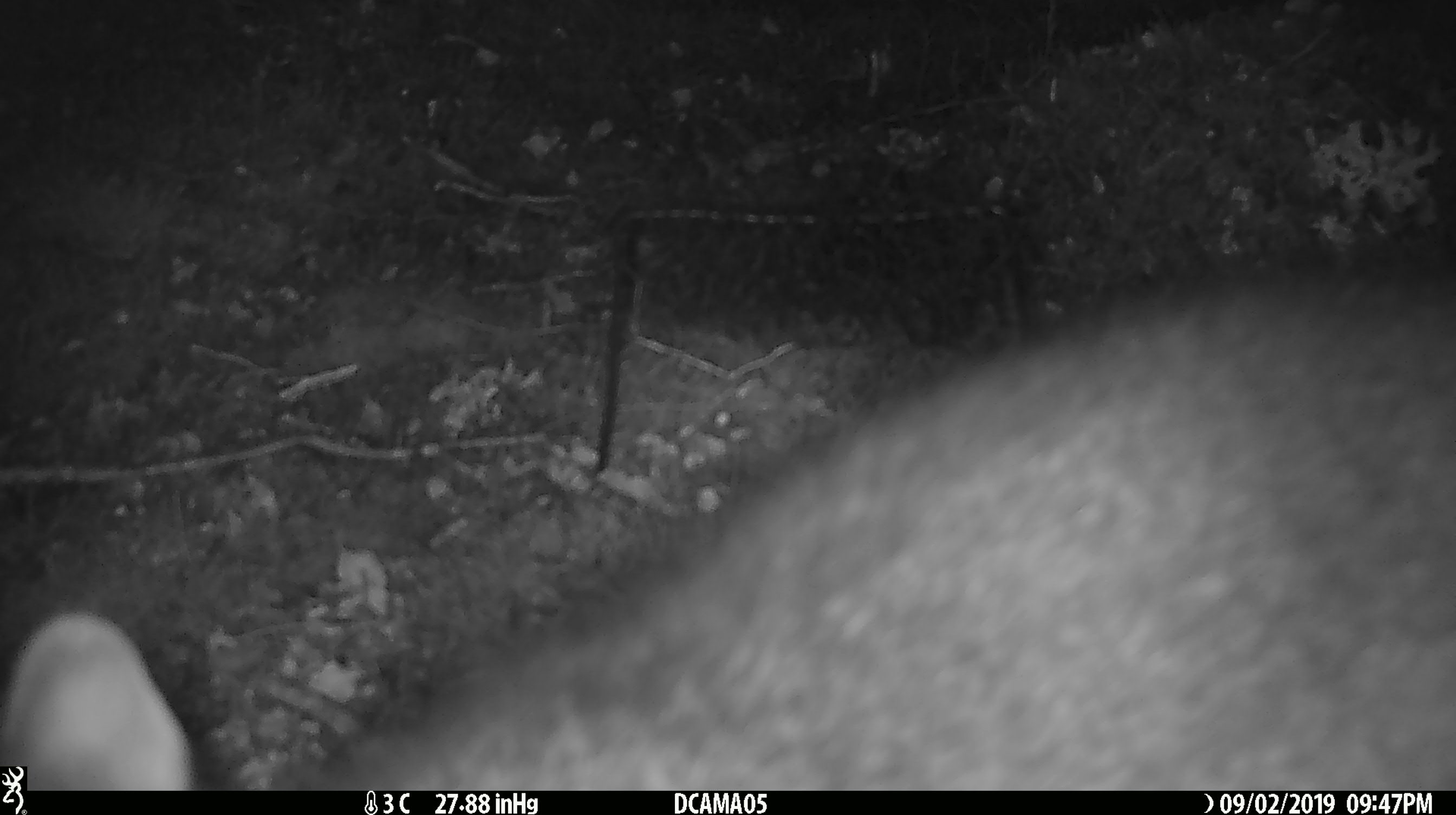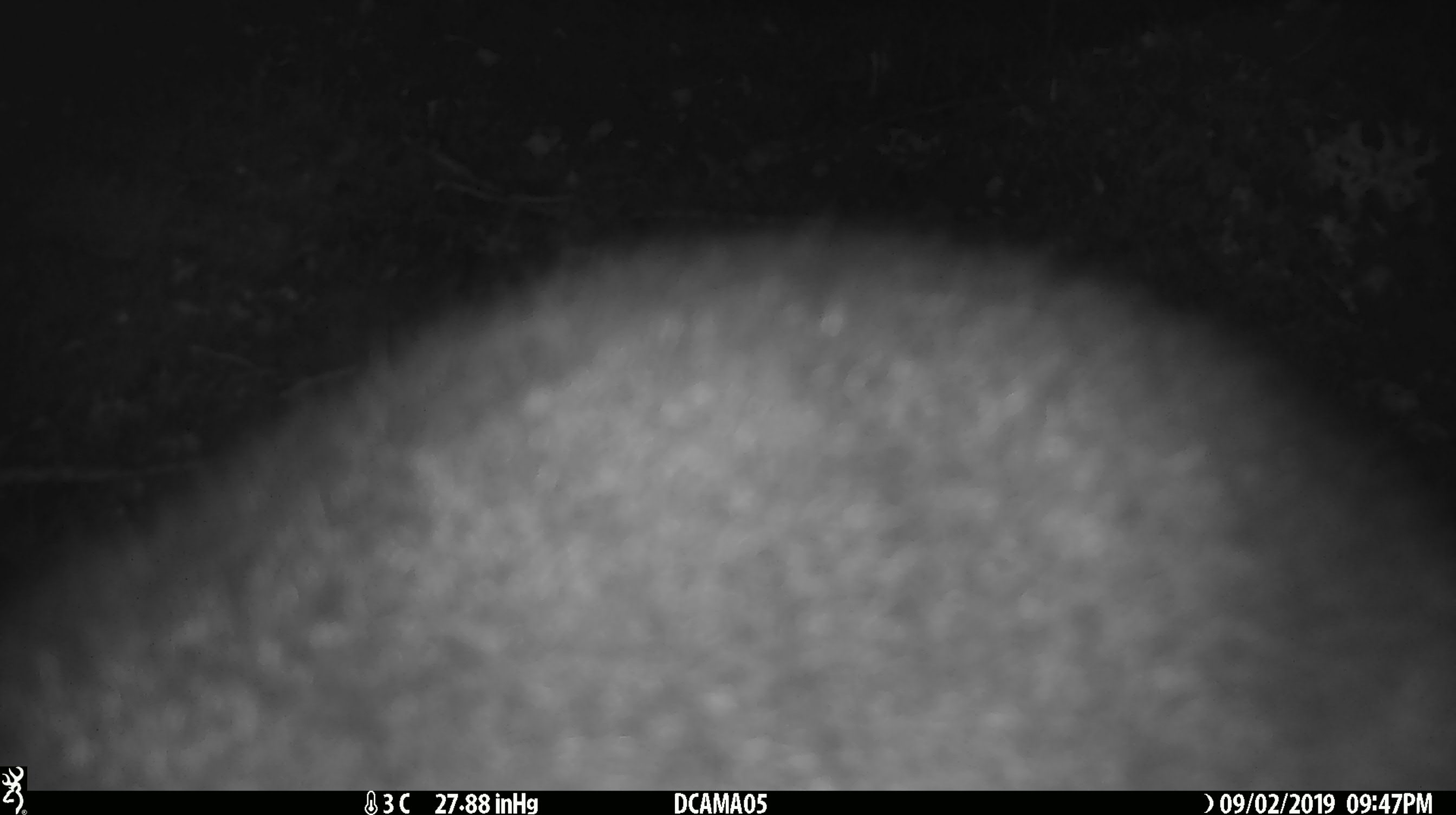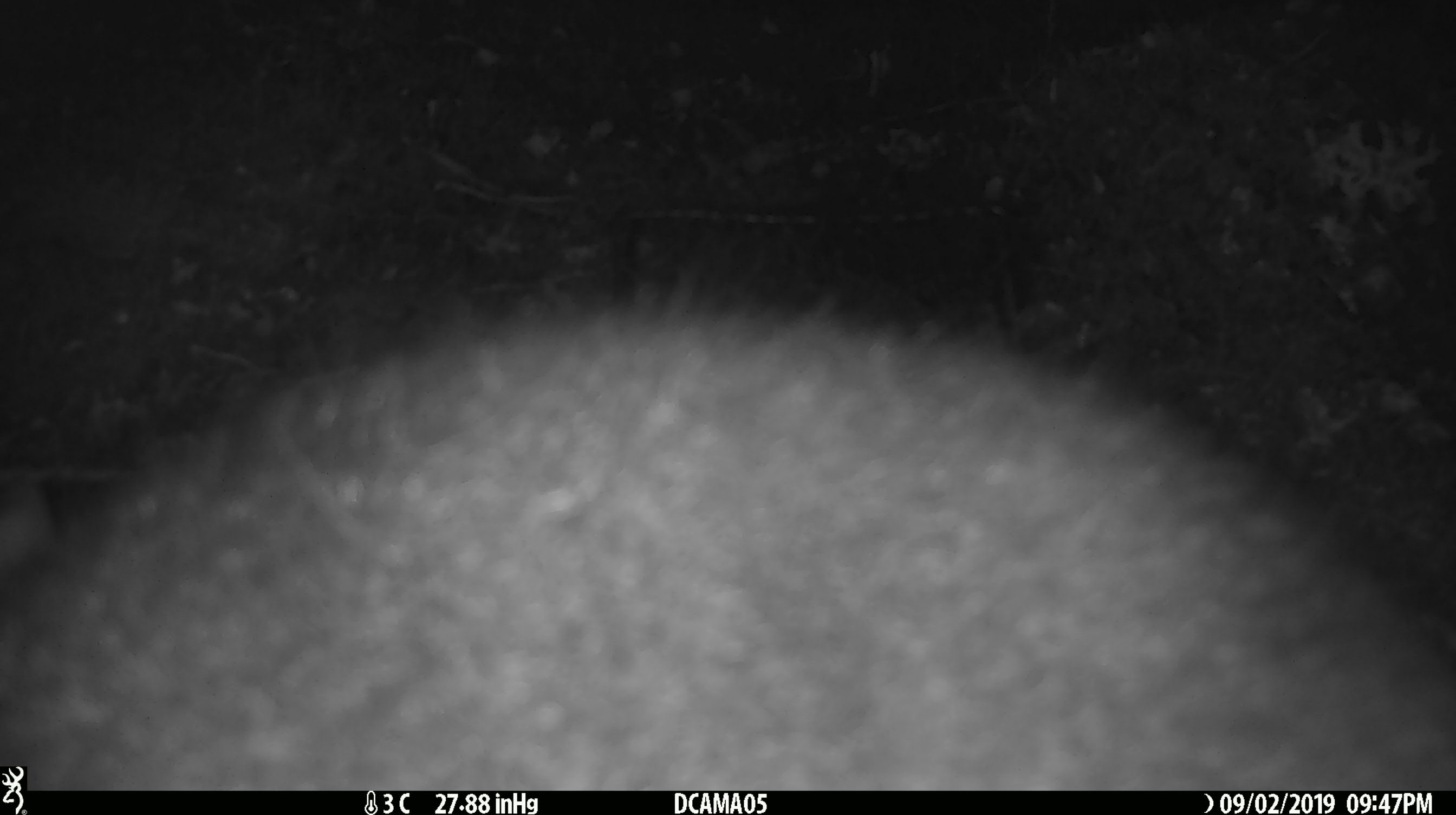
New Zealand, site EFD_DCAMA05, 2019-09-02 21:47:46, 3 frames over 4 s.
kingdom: Animalia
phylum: Chordata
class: Mammalia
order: Diprotodontia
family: Phalangeridae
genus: Trichosurus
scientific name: Trichosurus vulpecula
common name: common brushtail possum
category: possum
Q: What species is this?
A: Possum (common brushtail possum) (Trichosurus vulpecula).